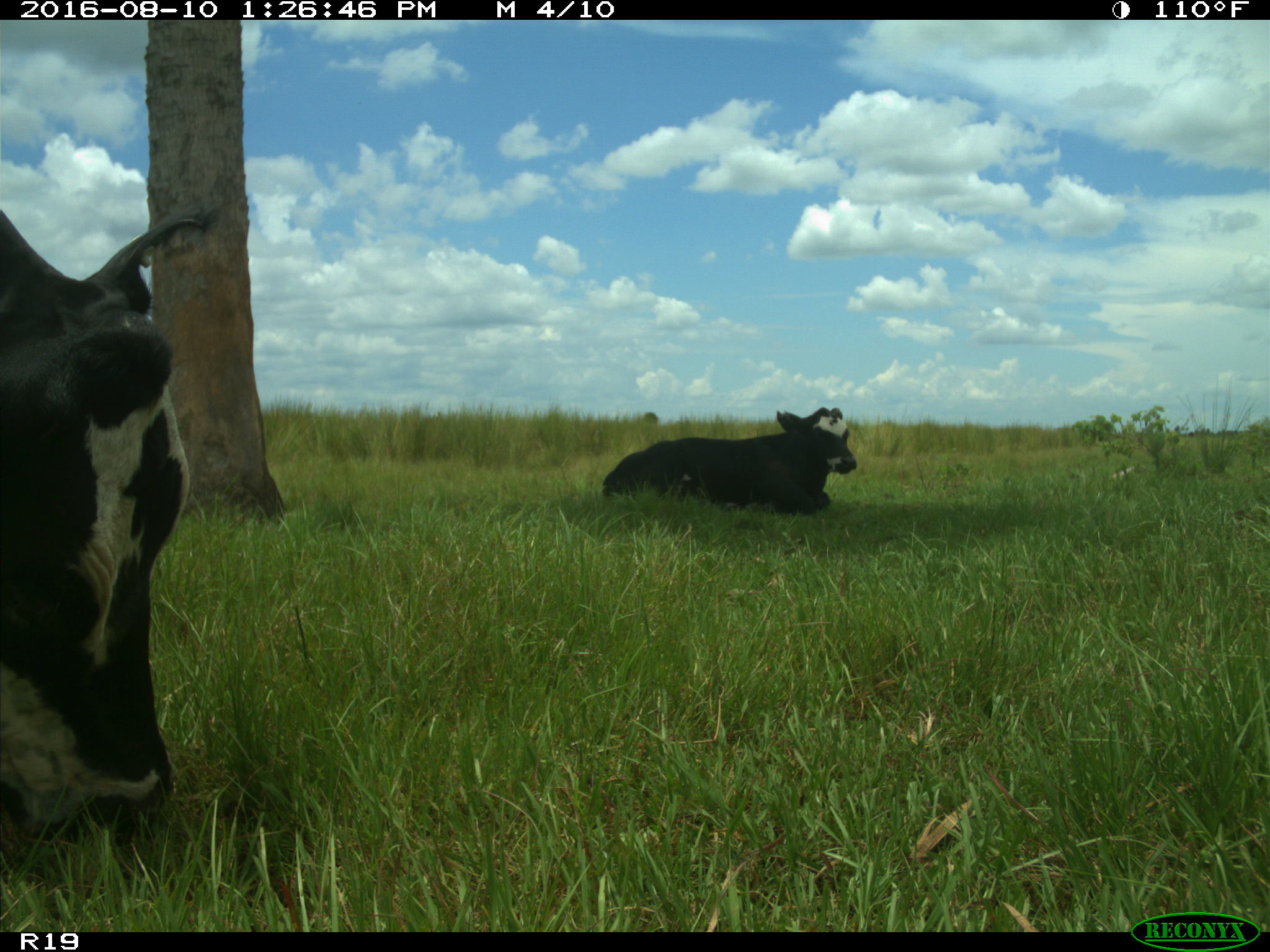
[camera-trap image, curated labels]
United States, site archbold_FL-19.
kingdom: Animalia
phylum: Chordata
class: Mammalia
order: Artiodactyla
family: Bovidae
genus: Bos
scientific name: Bos taurus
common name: domestic cow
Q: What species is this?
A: Bos taurus (domestic cow).